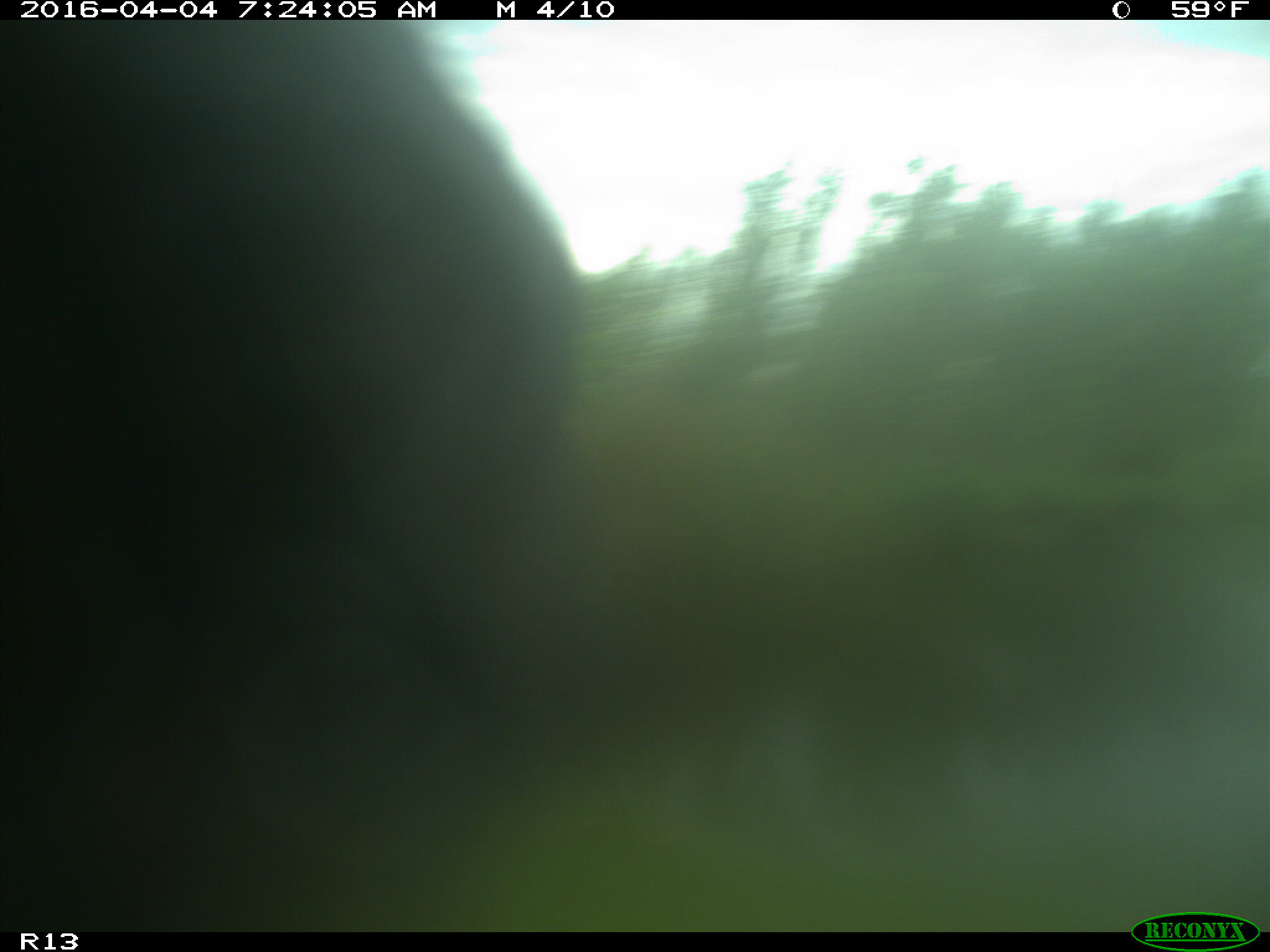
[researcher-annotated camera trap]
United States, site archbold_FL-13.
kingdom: Animalia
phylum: Chordata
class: Mammalia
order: Artiodactyla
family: Bovidae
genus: Bos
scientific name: Bos taurus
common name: domestic cow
Bos taurus (domestic cow).